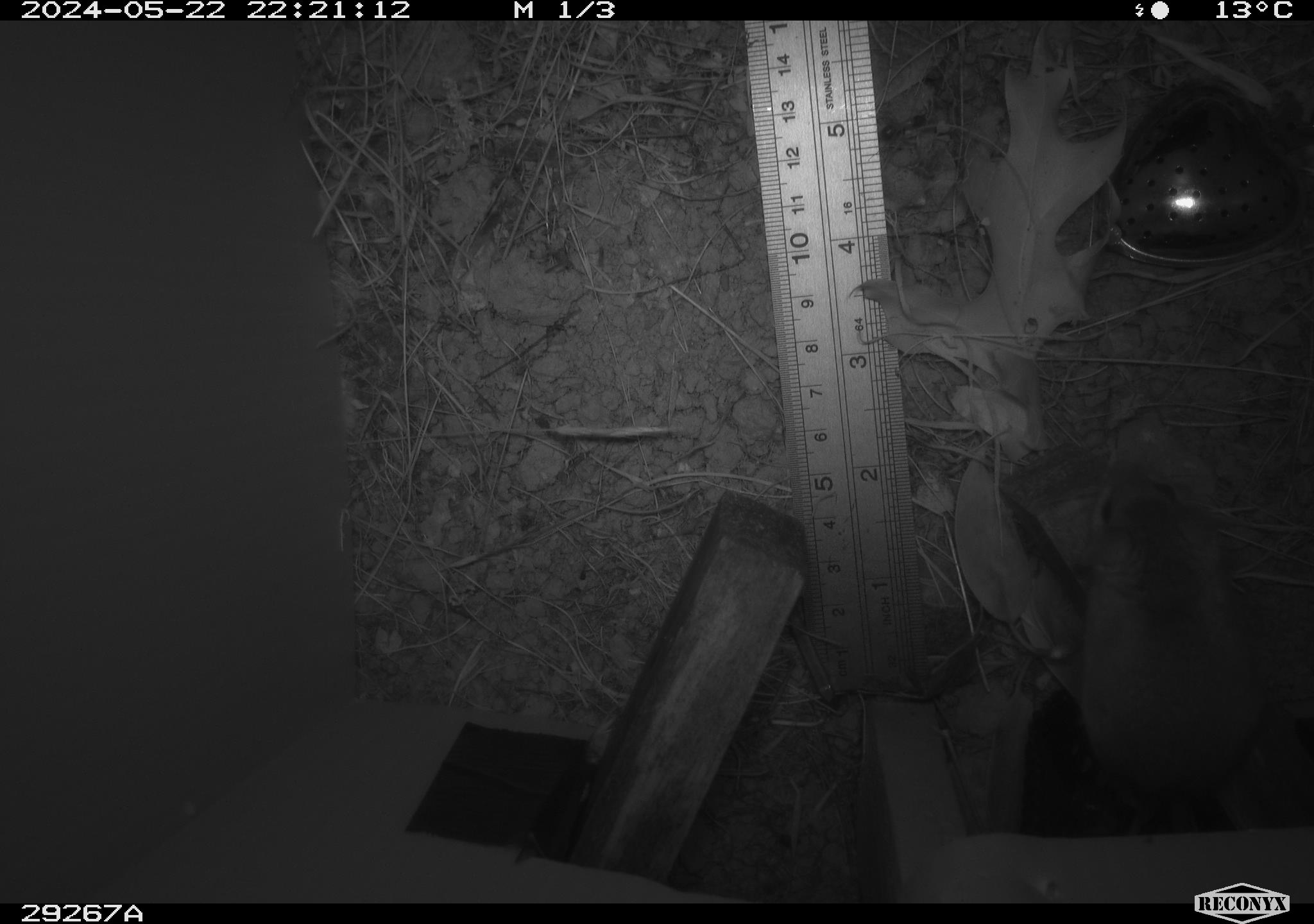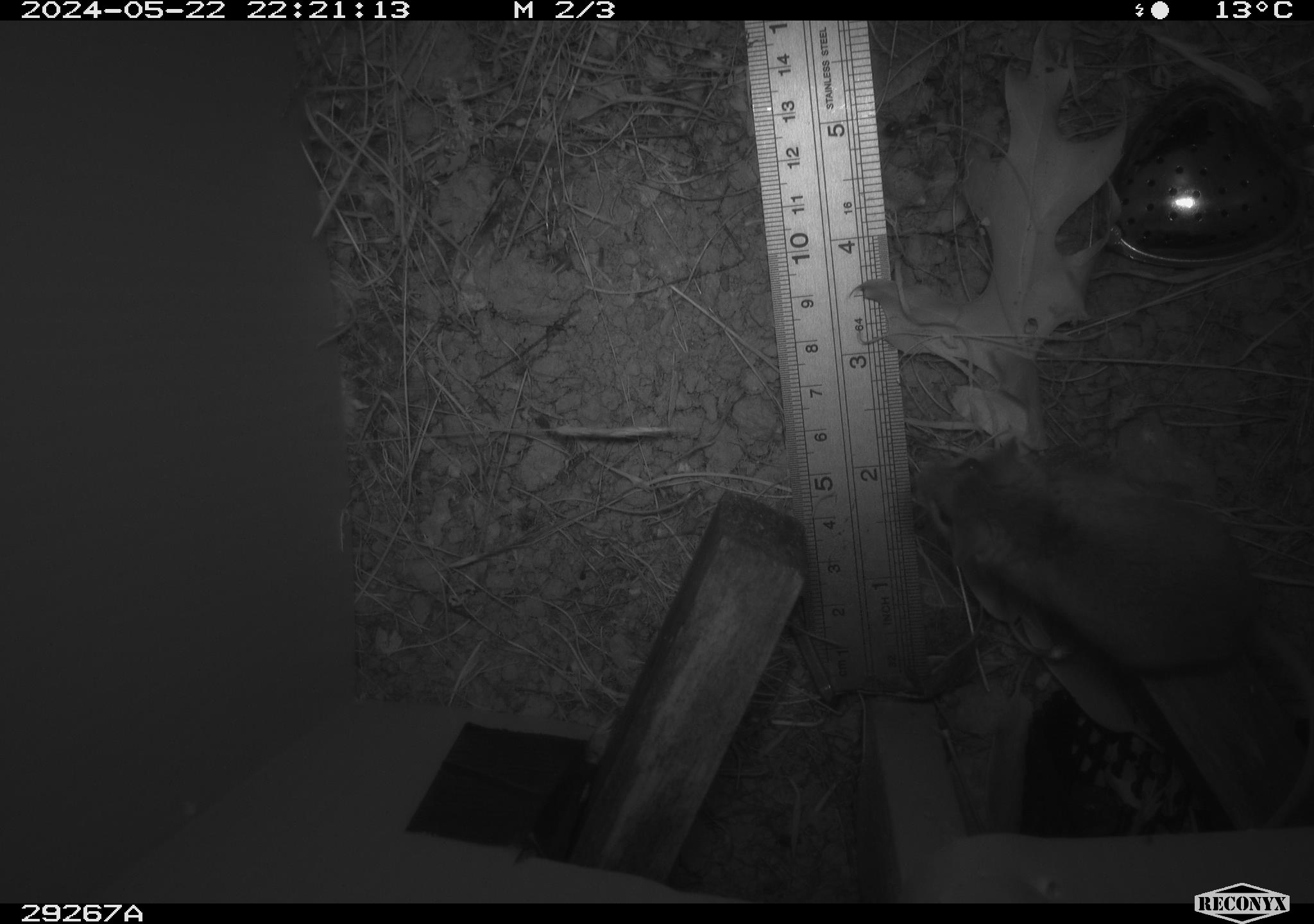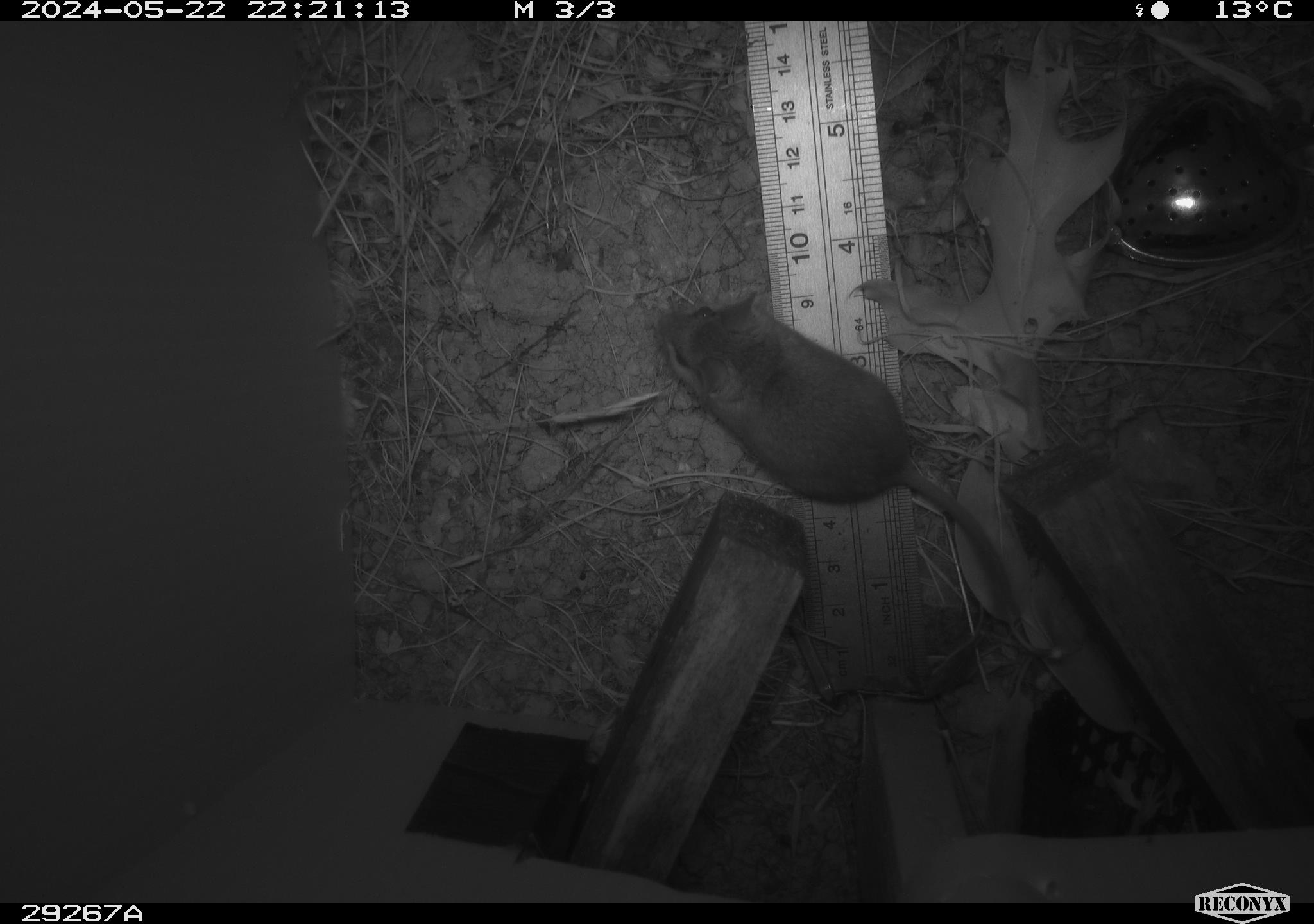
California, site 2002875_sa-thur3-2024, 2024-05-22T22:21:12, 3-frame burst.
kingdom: Animalia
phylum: Chordata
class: Mammalia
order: Rodentia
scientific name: Rodentia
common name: mouse species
Mouse species (Rodentia).